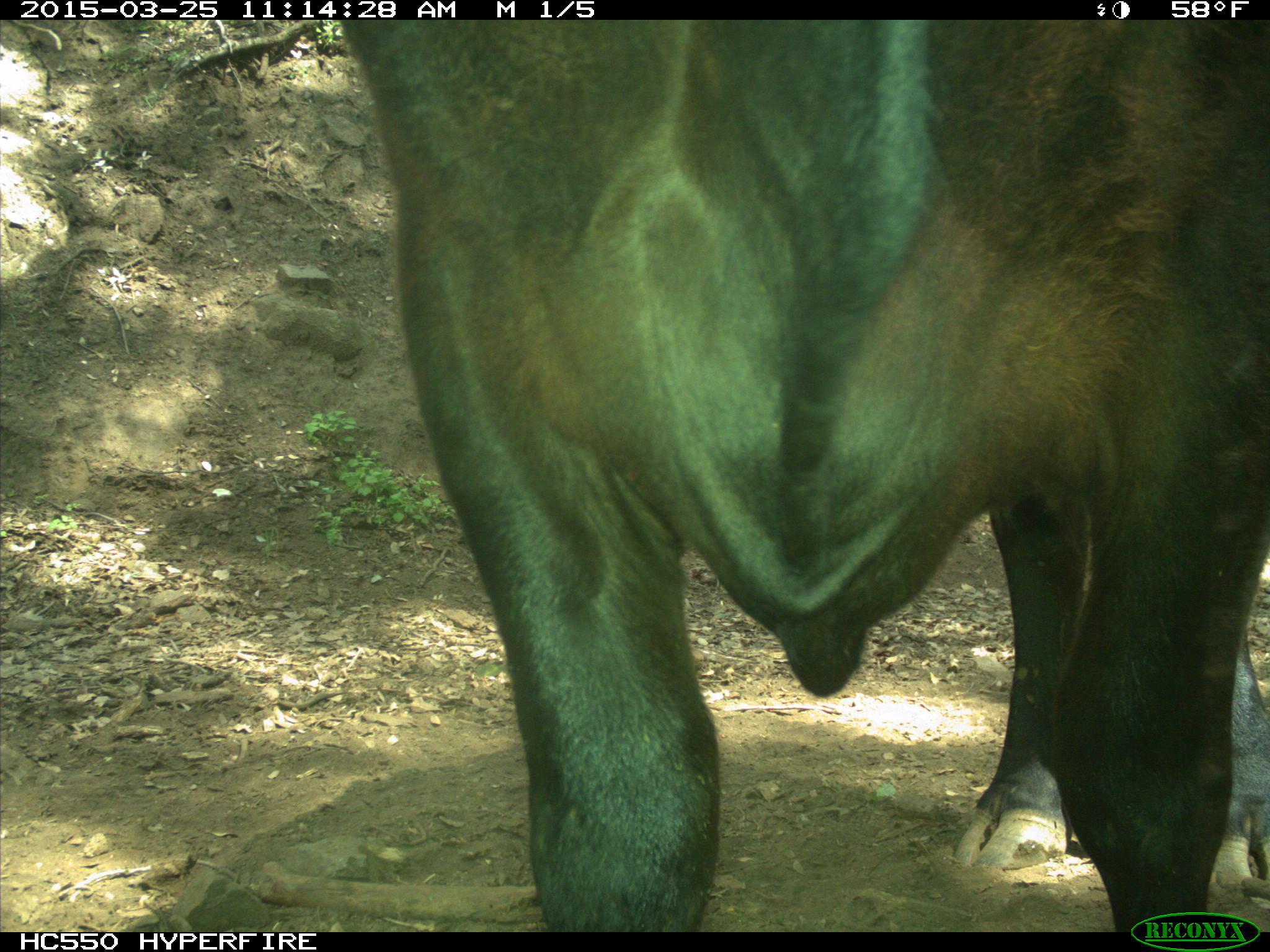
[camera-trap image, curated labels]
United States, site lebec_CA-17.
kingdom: Animalia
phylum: Chordata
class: Mammalia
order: Artiodactyla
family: Bovidae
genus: Bos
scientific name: Bos taurus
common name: domestic cow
Bos taurus (domestic cow).